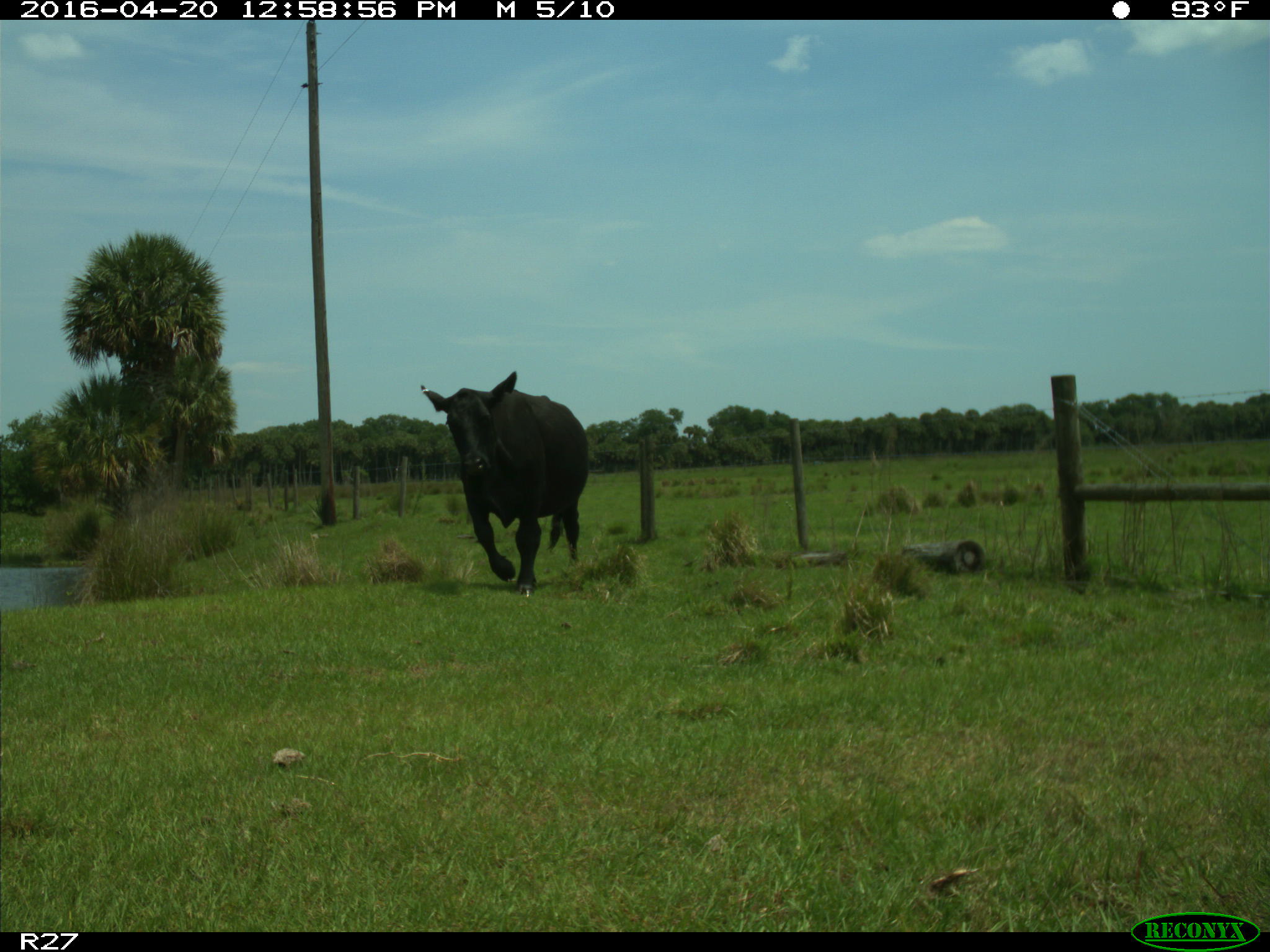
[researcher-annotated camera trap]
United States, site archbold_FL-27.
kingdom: Animalia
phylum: Chordata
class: Mammalia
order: Artiodactyla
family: Bovidae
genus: Bos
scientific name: Bos taurus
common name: domestic cow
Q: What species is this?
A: Bos taurus (domestic cow).